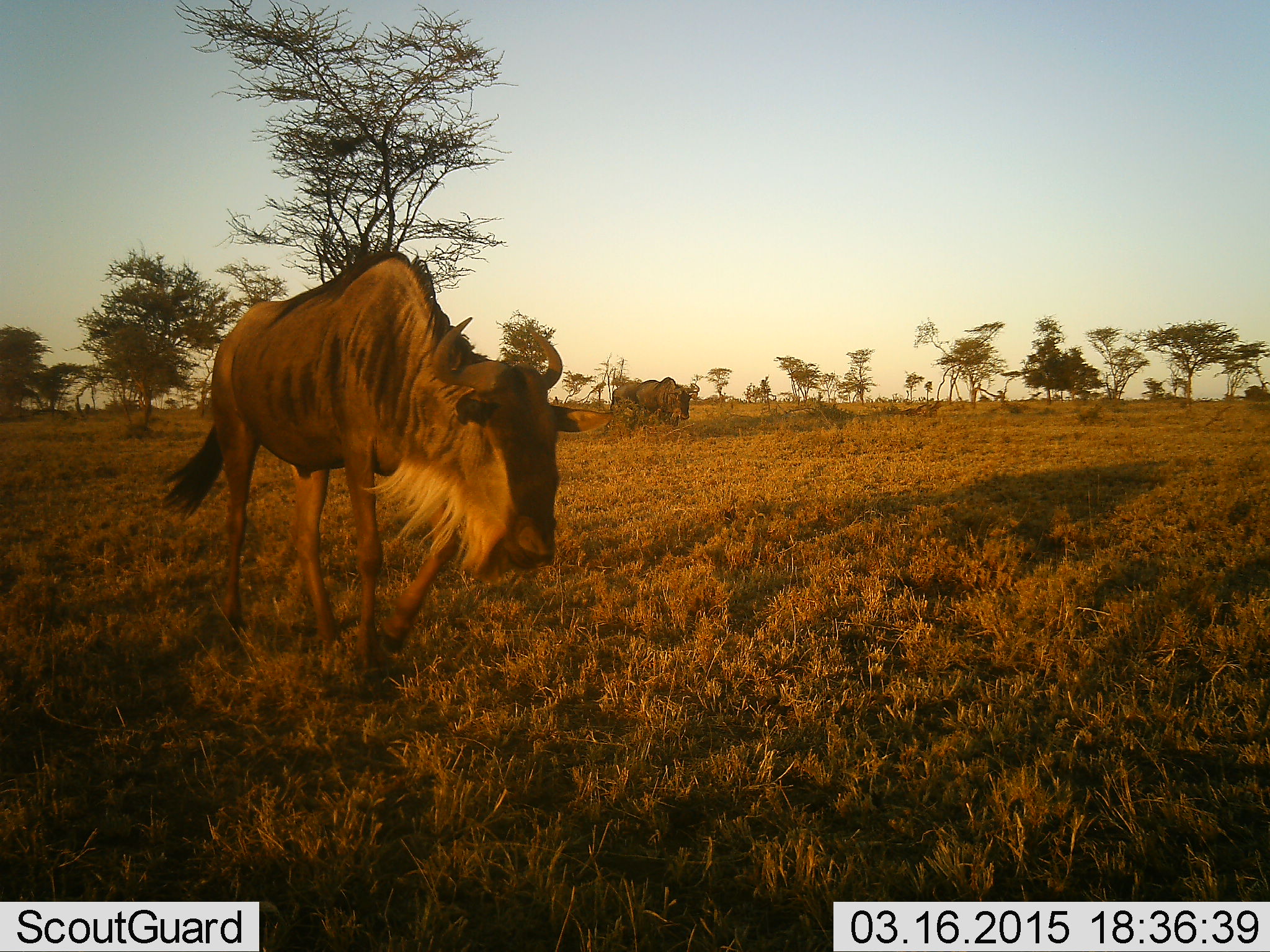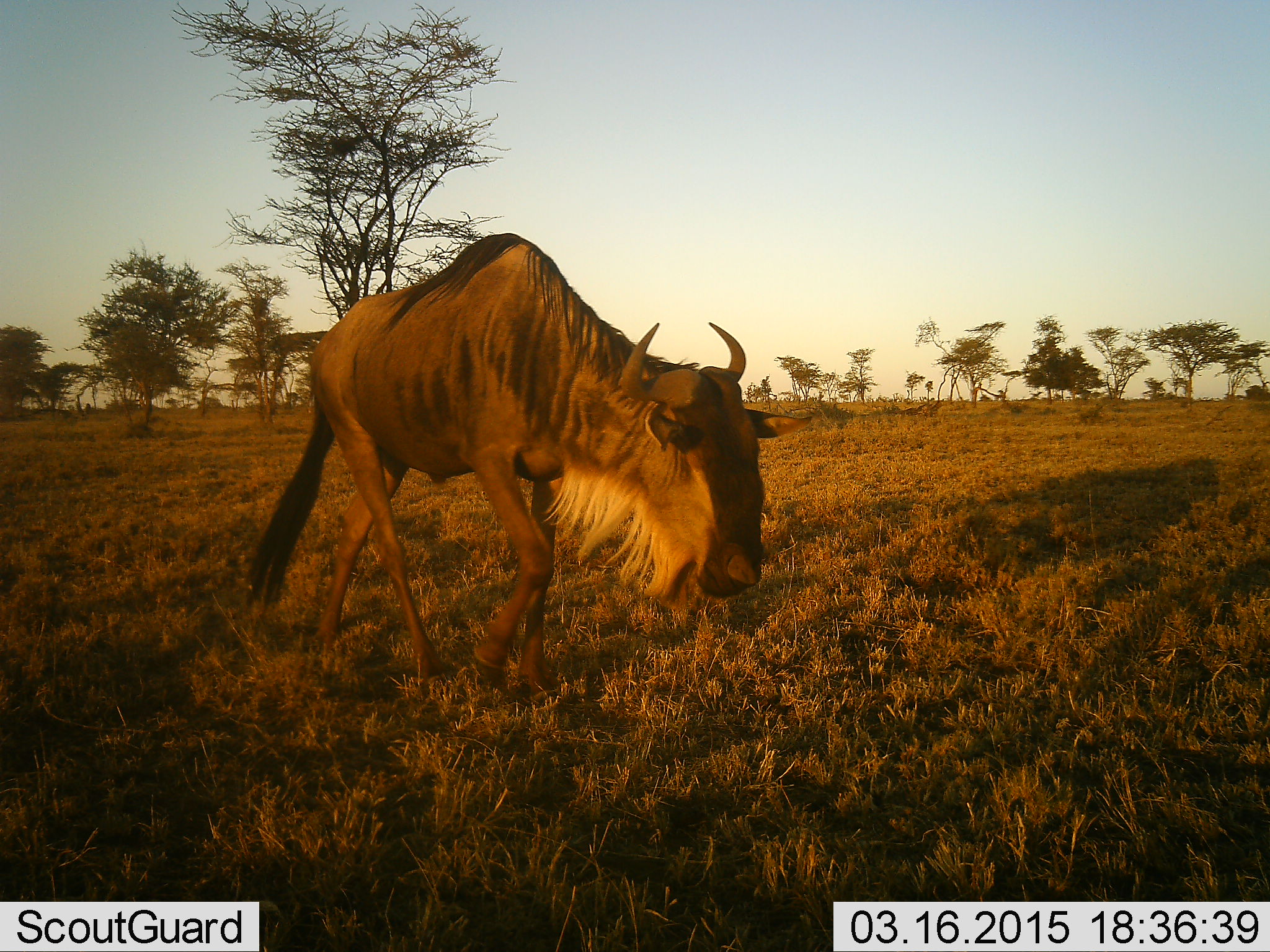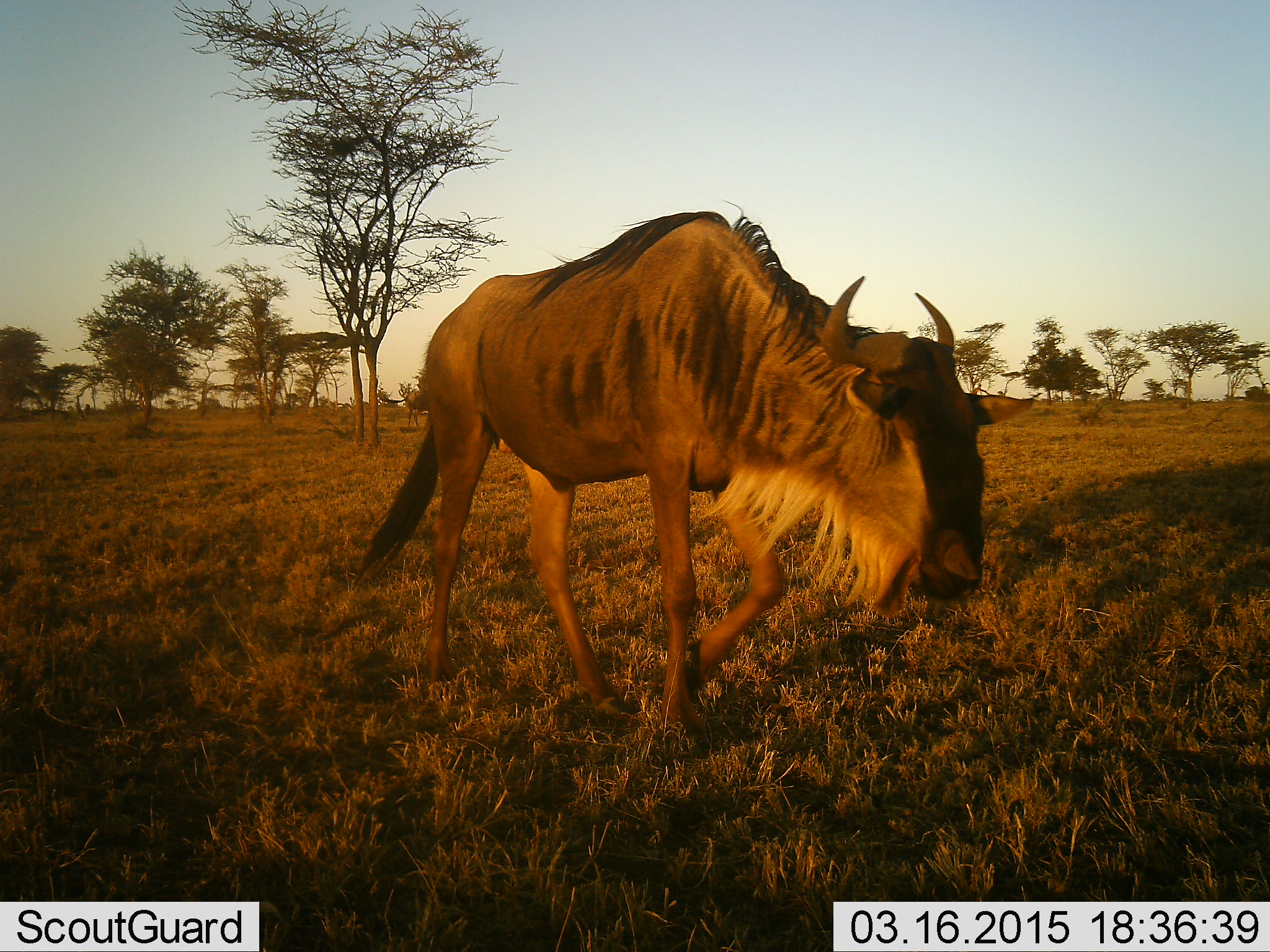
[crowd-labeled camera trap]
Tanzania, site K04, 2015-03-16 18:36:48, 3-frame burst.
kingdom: Animalia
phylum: Chordata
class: Mammalia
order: Artiodactyla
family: Bovidae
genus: Connochaetes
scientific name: Connochaetes taurinus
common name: blue wildebeest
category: wildebeest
Wildebeest (blue wildebeest) (Connochaetes taurinus), count 1. Behavior (volunteer vote fractions): standing 0%, resting 0%, moving 100%, interacting 0%. Young present (vote fraction): 0%. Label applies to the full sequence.